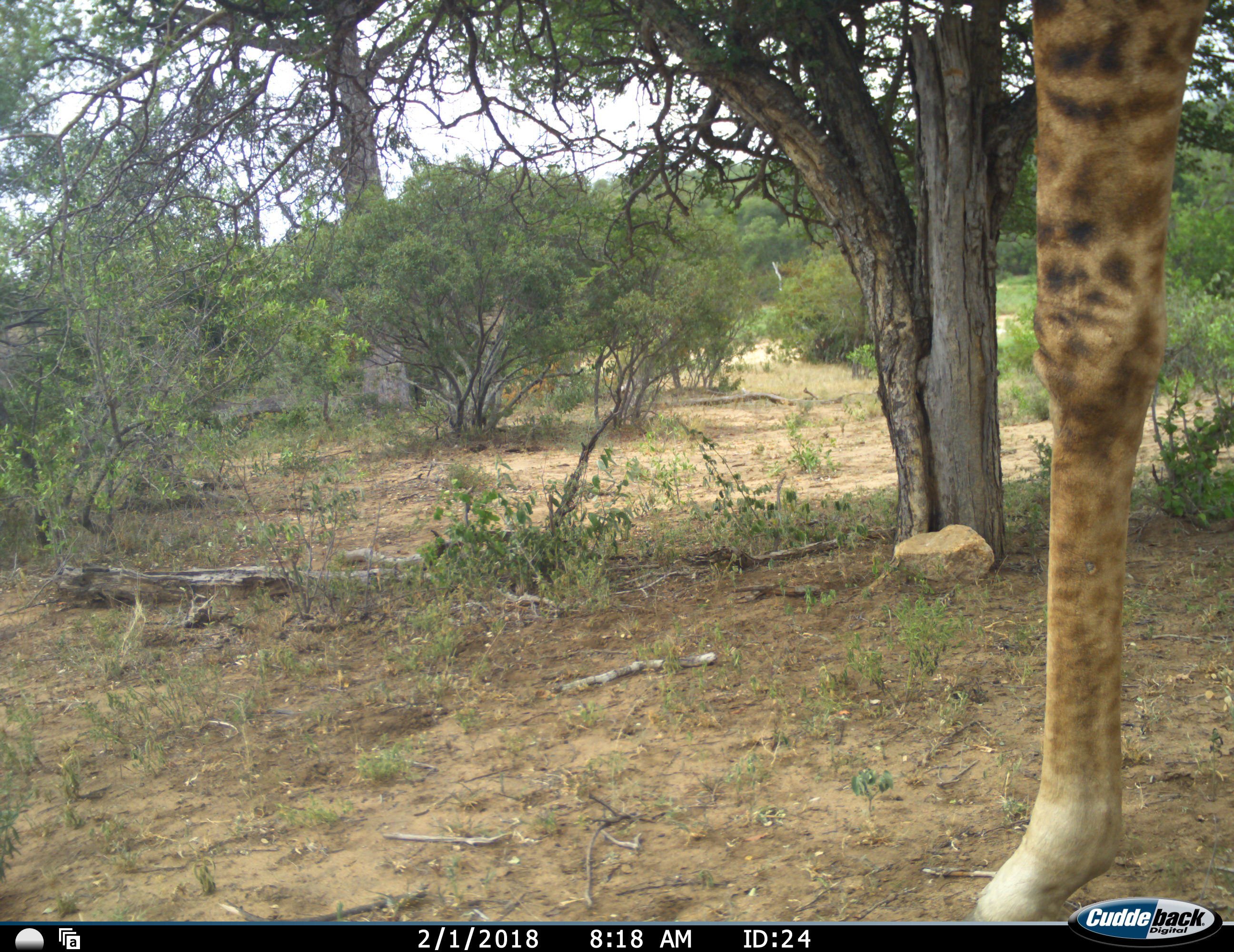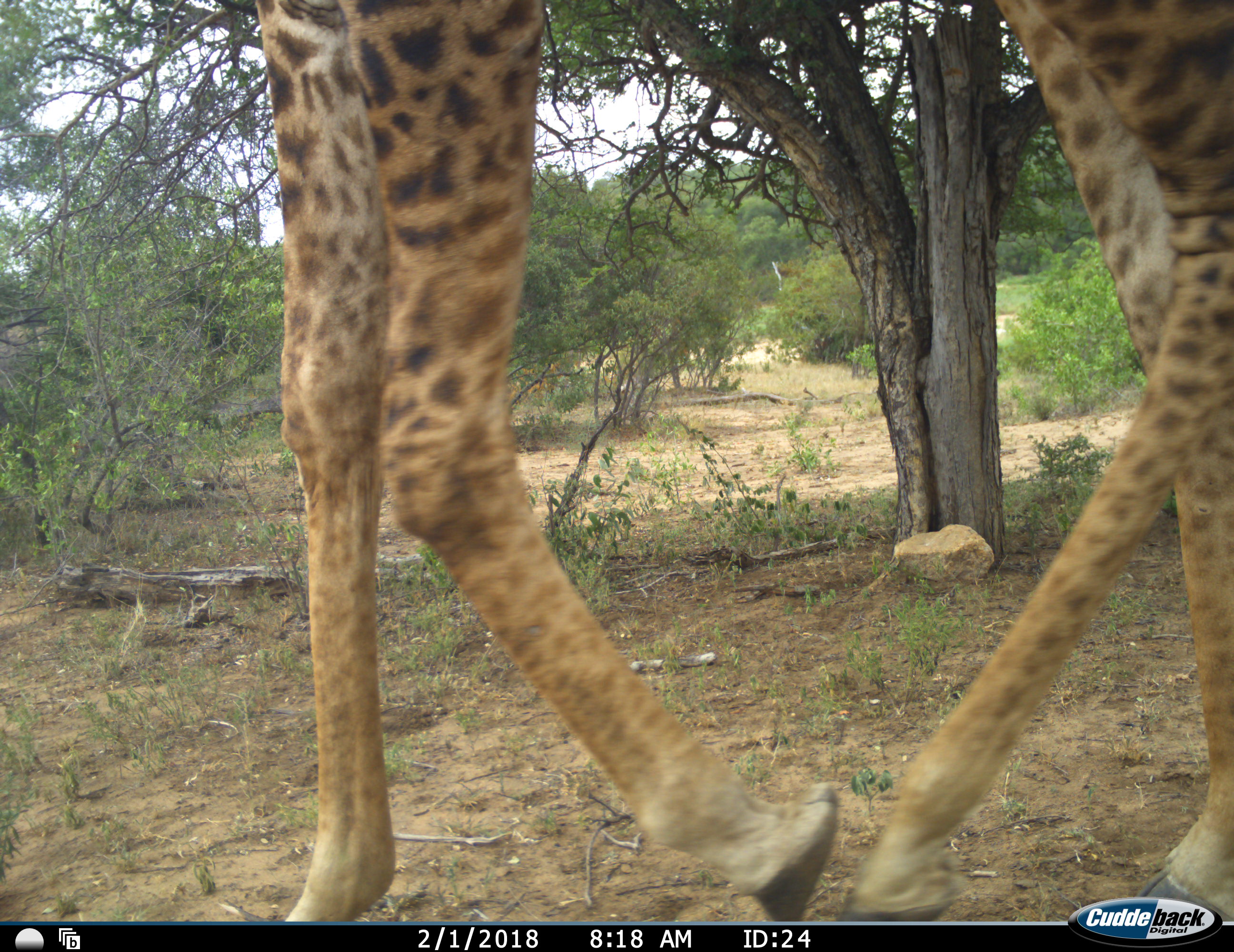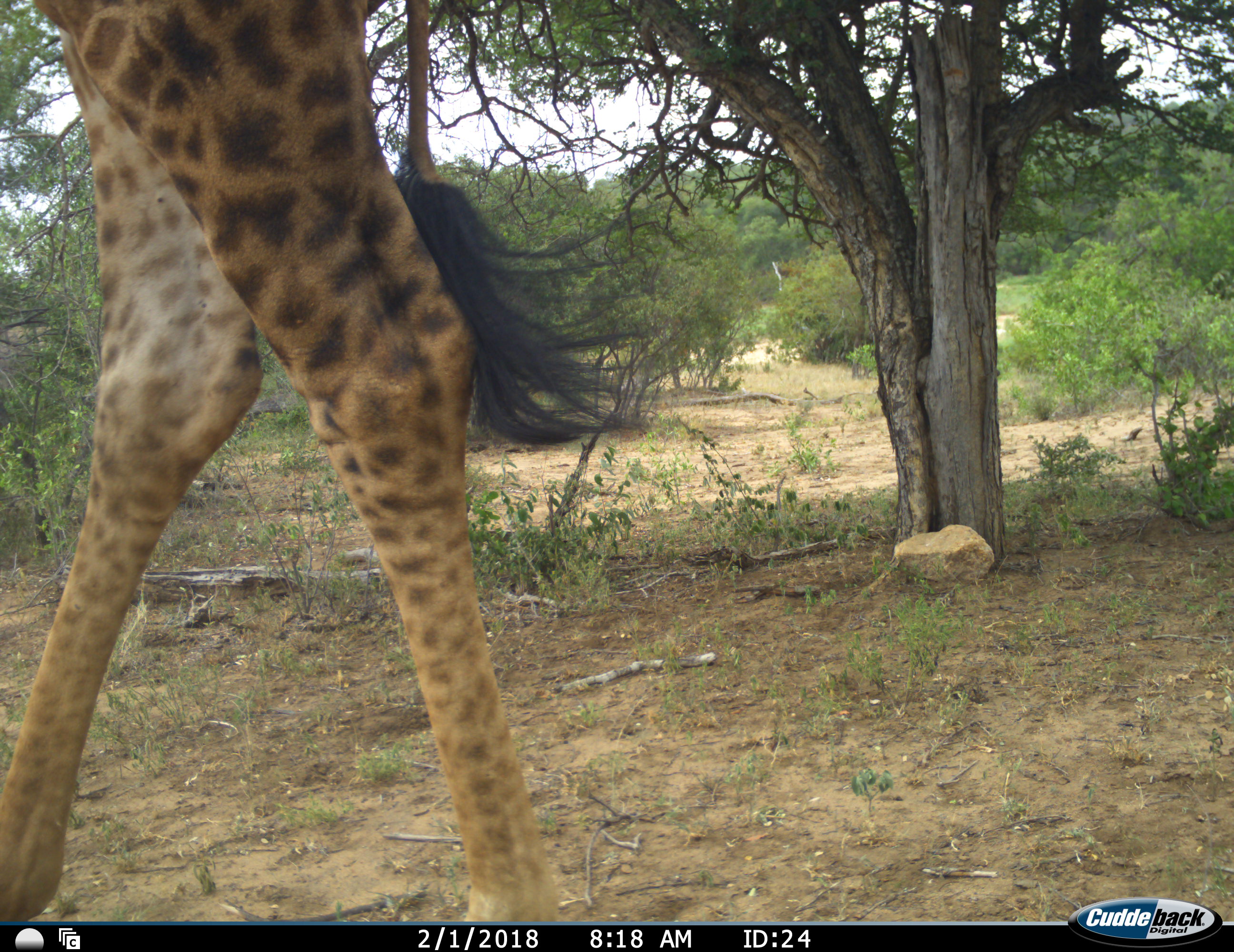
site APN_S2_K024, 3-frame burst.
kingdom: Animalia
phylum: Chordata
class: Mammalia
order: Artiodactyla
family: Giraffidae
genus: Giraffa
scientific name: Giraffa camelopardalis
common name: giraffe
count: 1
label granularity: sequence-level